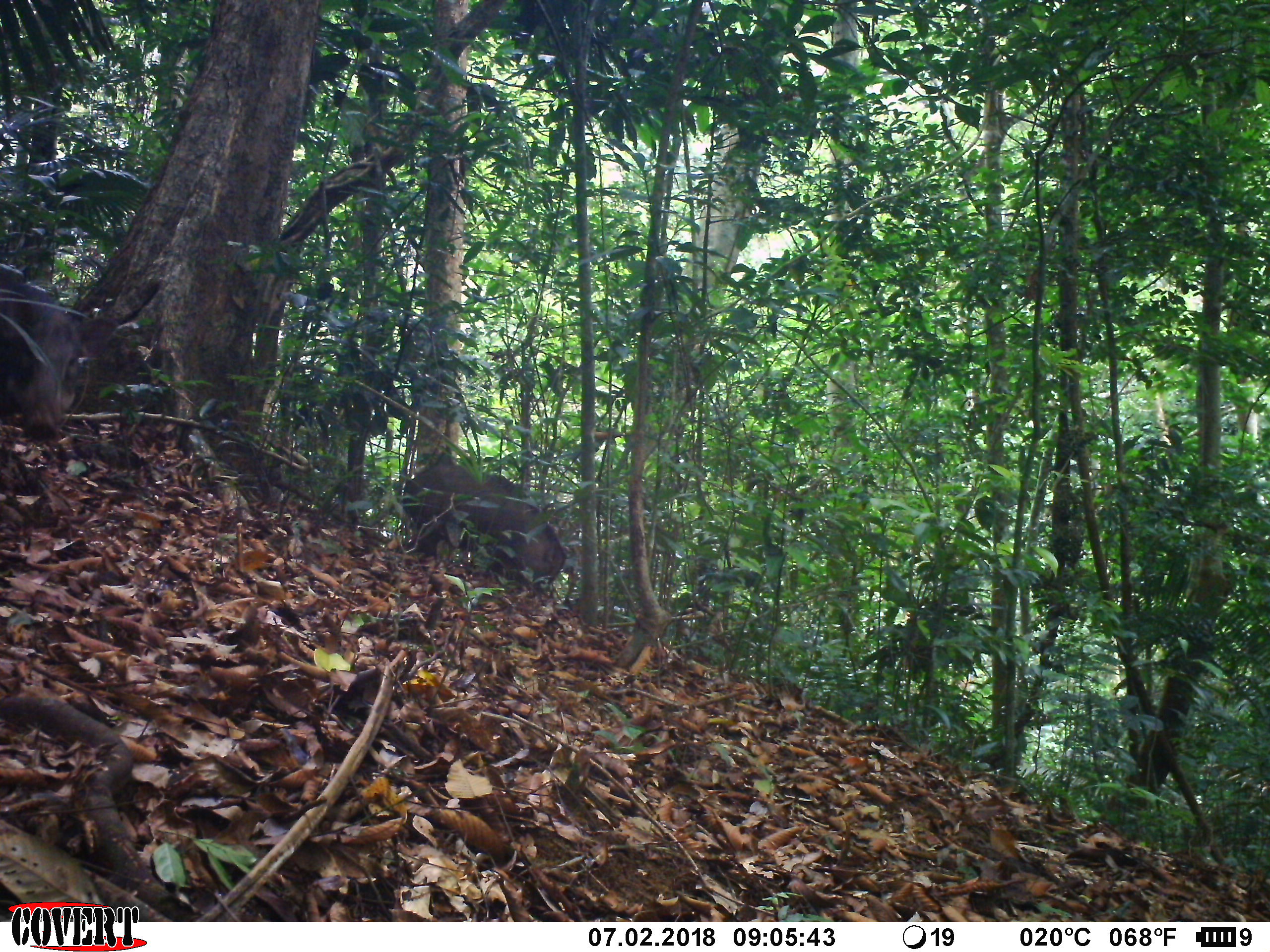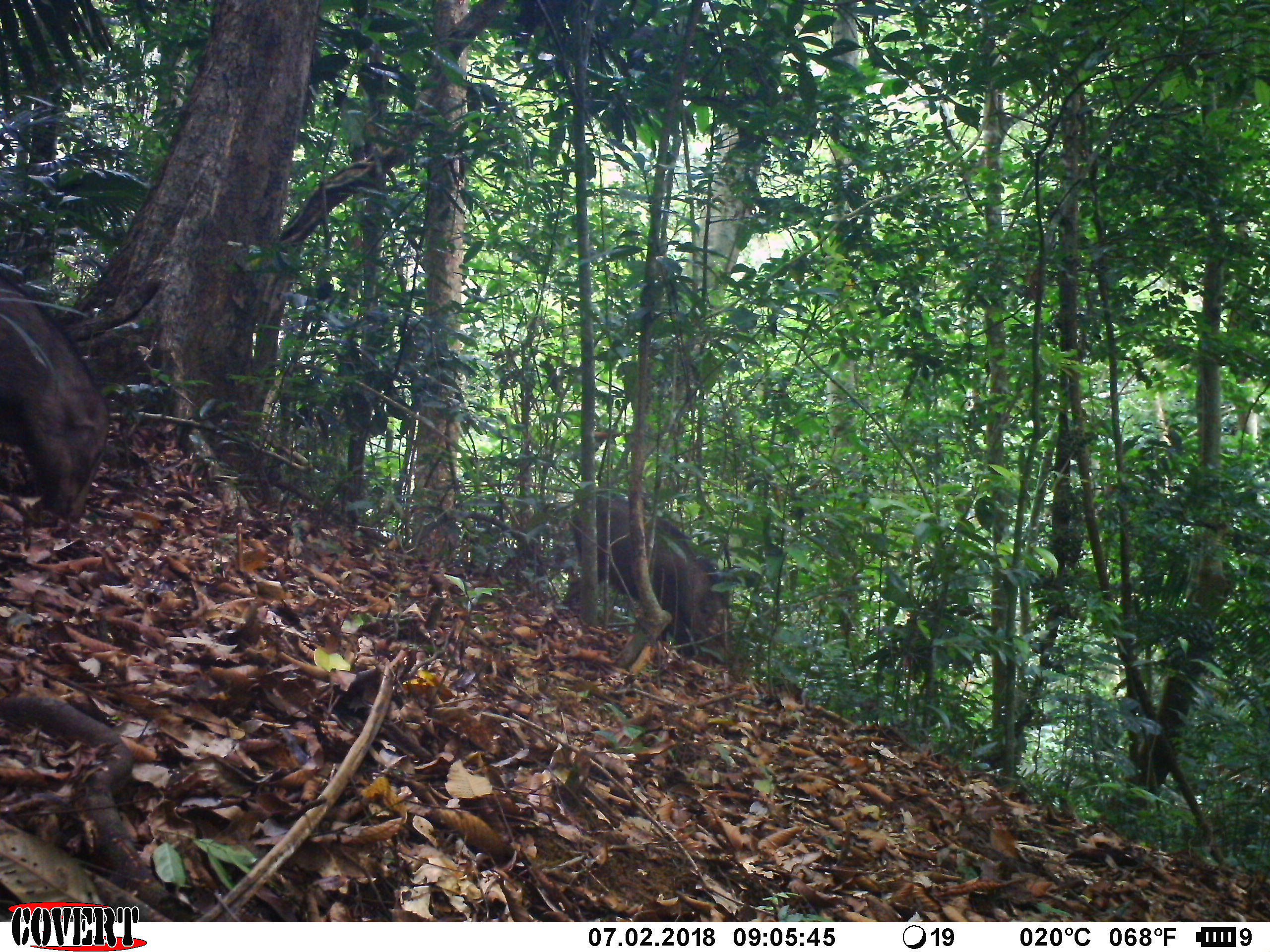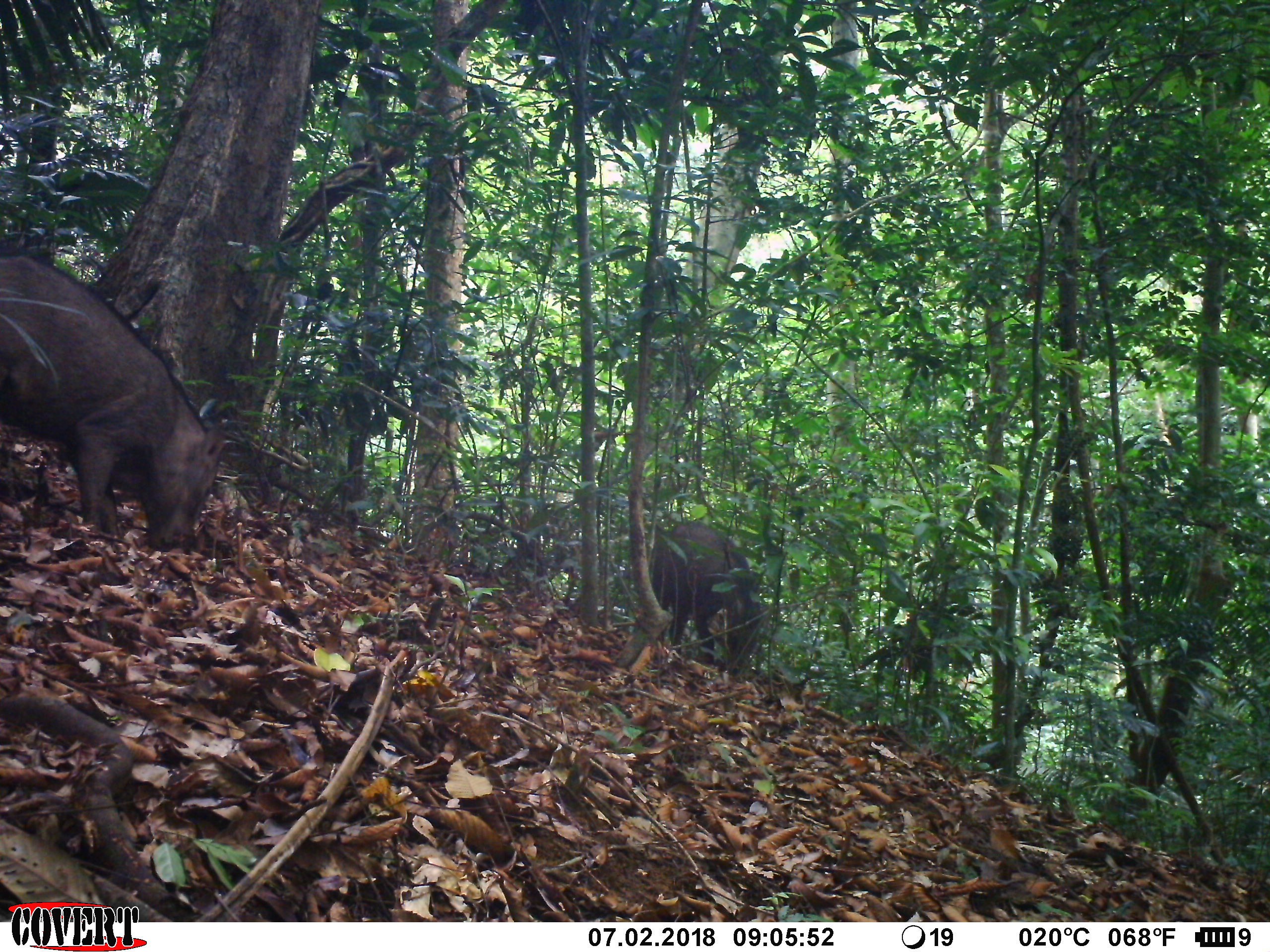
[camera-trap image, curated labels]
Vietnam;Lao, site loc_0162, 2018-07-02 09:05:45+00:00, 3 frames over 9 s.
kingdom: Animalia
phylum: Chordata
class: Mammalia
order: Artiodactyla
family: Suidae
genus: Sus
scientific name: Sus scrofa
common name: eurasian wild pig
Eurasian wild pig (Sus scrofa). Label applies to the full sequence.